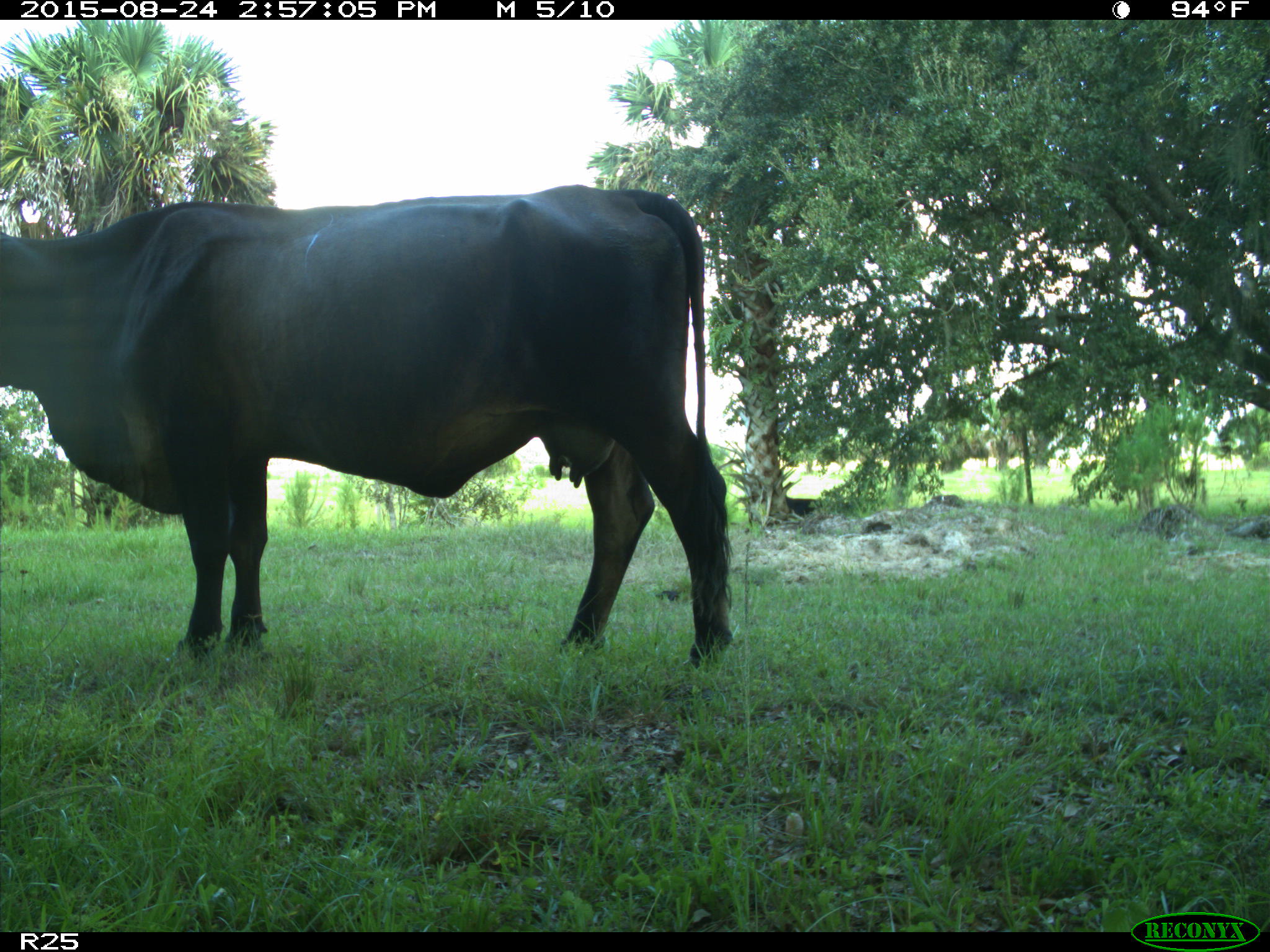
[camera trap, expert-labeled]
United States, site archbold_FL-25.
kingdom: Animalia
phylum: Chordata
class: Mammalia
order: Artiodactyla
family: Bovidae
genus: Bos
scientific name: Bos taurus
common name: domestic cow